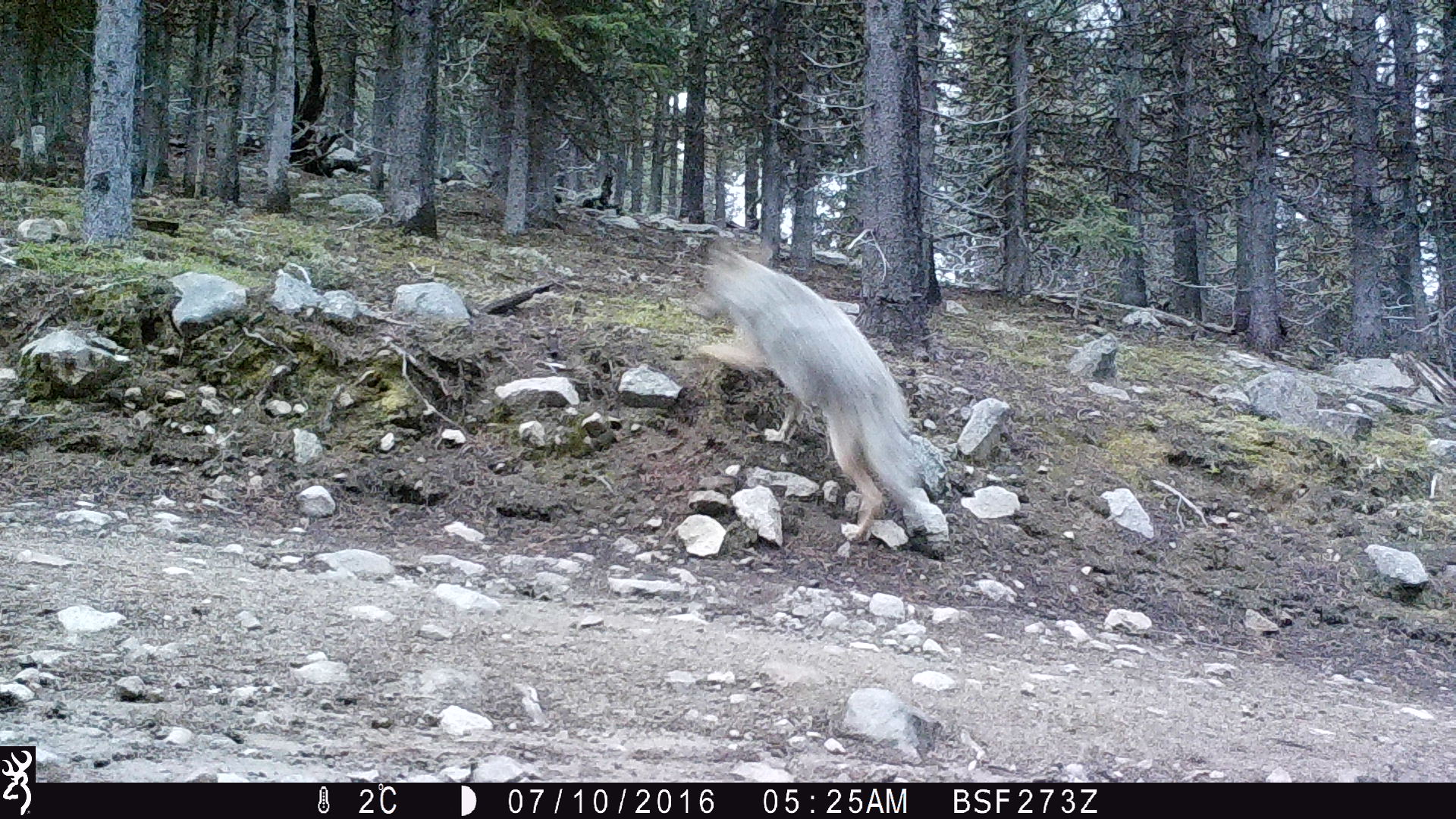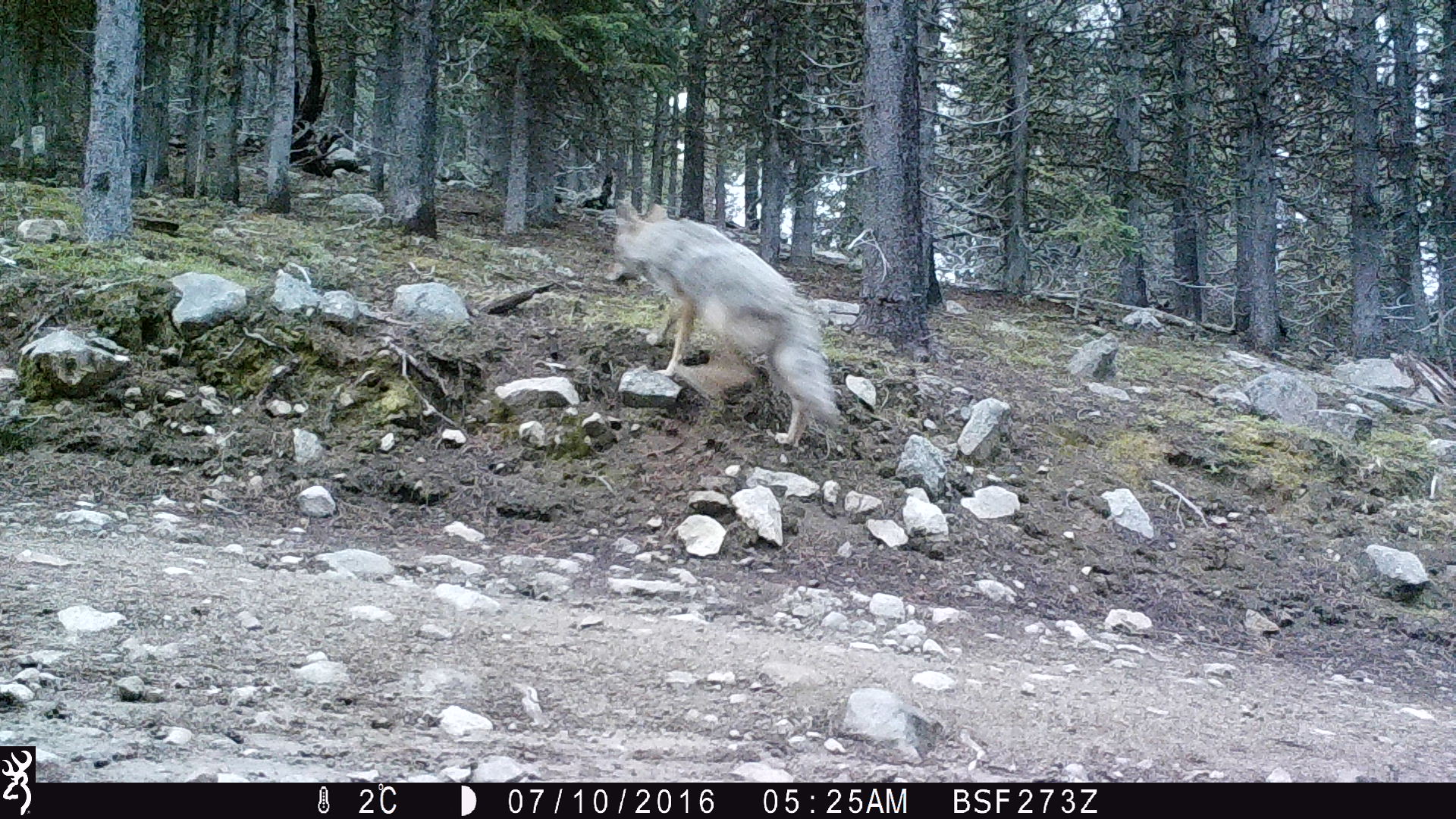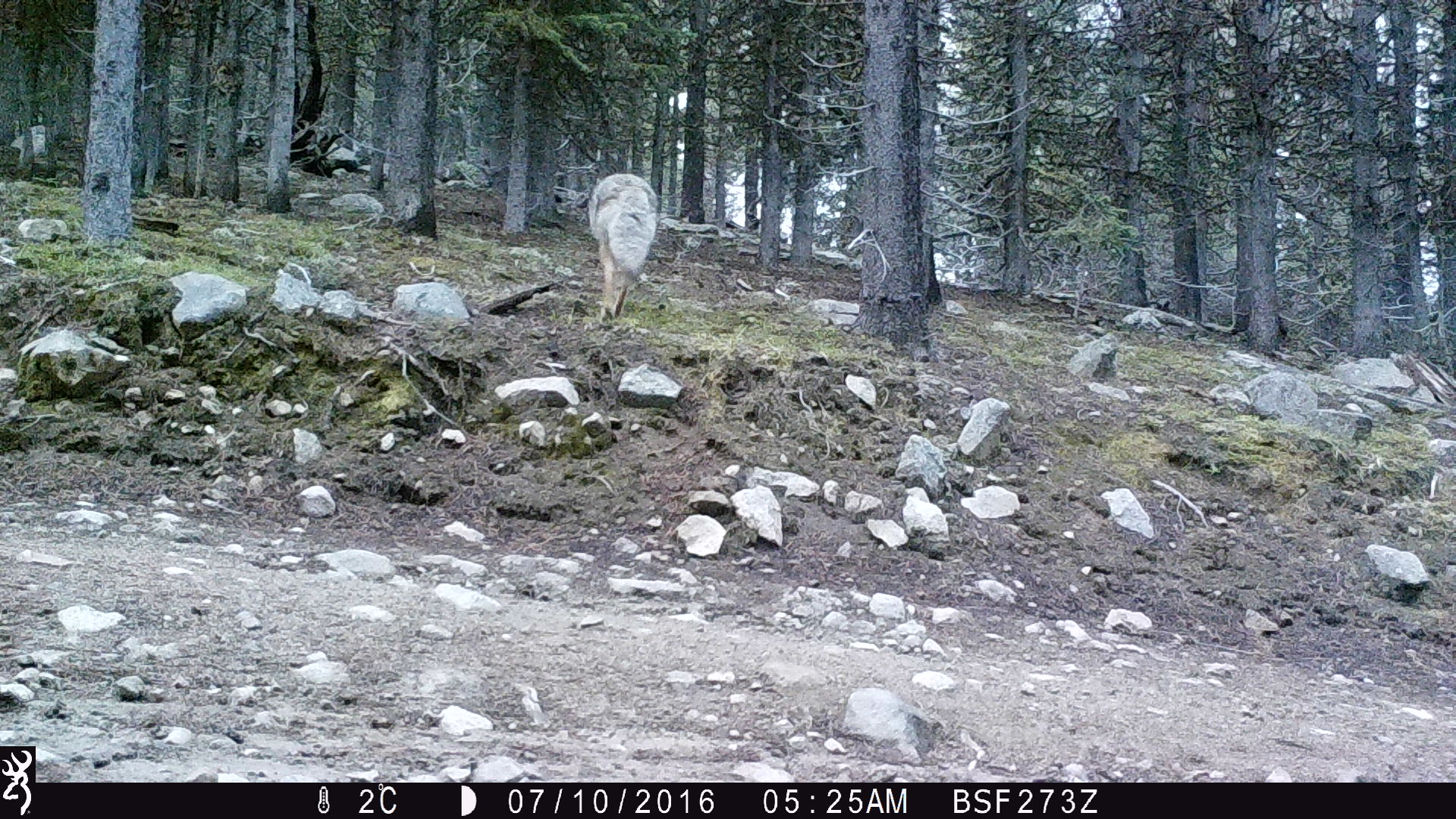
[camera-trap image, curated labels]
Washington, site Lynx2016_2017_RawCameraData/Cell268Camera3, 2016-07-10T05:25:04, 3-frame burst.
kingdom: Animalia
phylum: Chordata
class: Mammalia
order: Carnivora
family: Canidae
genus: Canis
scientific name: Canis latrans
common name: coyote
Canis latrans (coyote). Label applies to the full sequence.